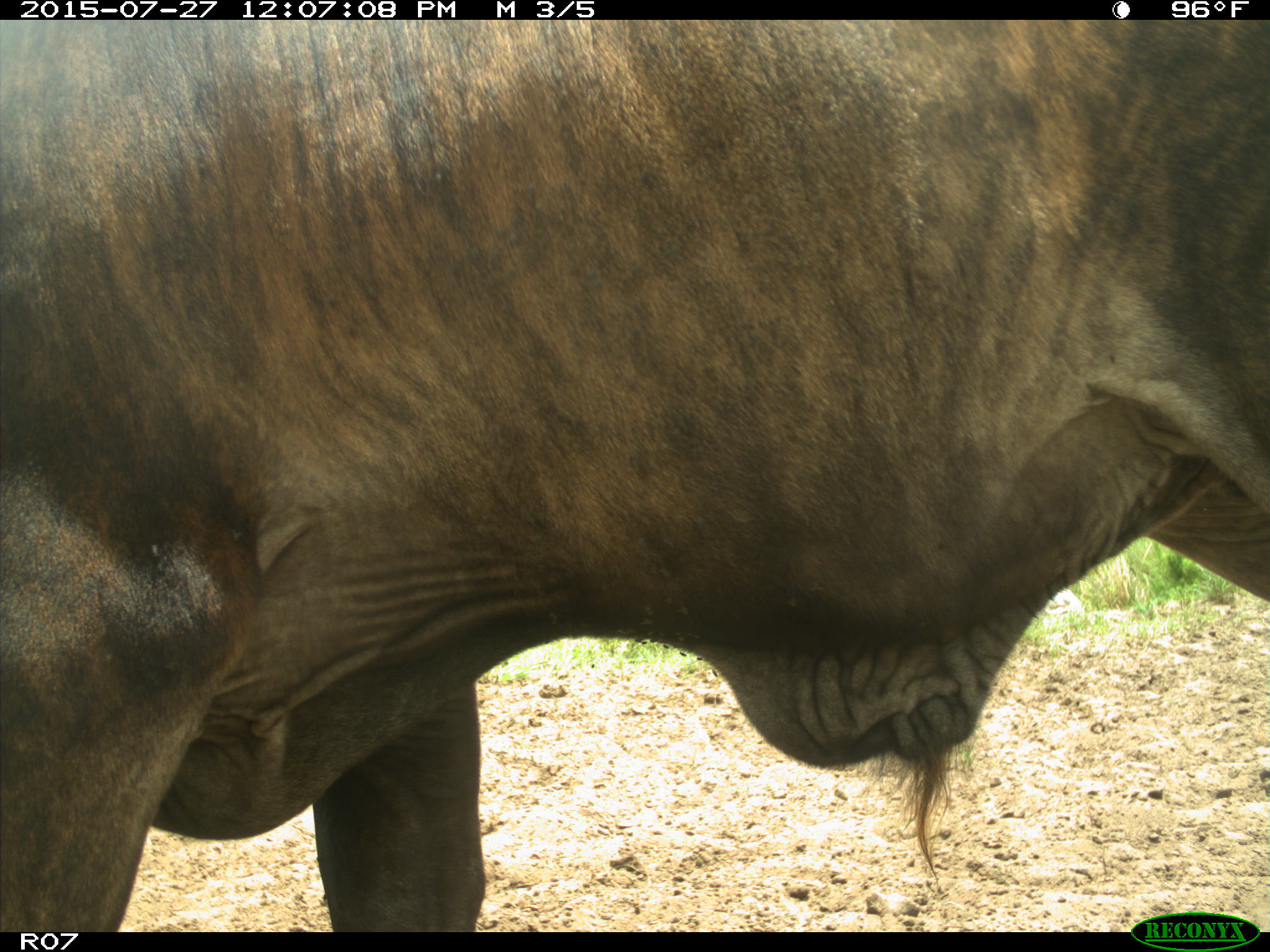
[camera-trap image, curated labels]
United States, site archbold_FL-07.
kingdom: Animalia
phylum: Chordata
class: Mammalia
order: Artiodactyla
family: Bovidae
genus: Bos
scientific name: Bos taurus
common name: domestic cow